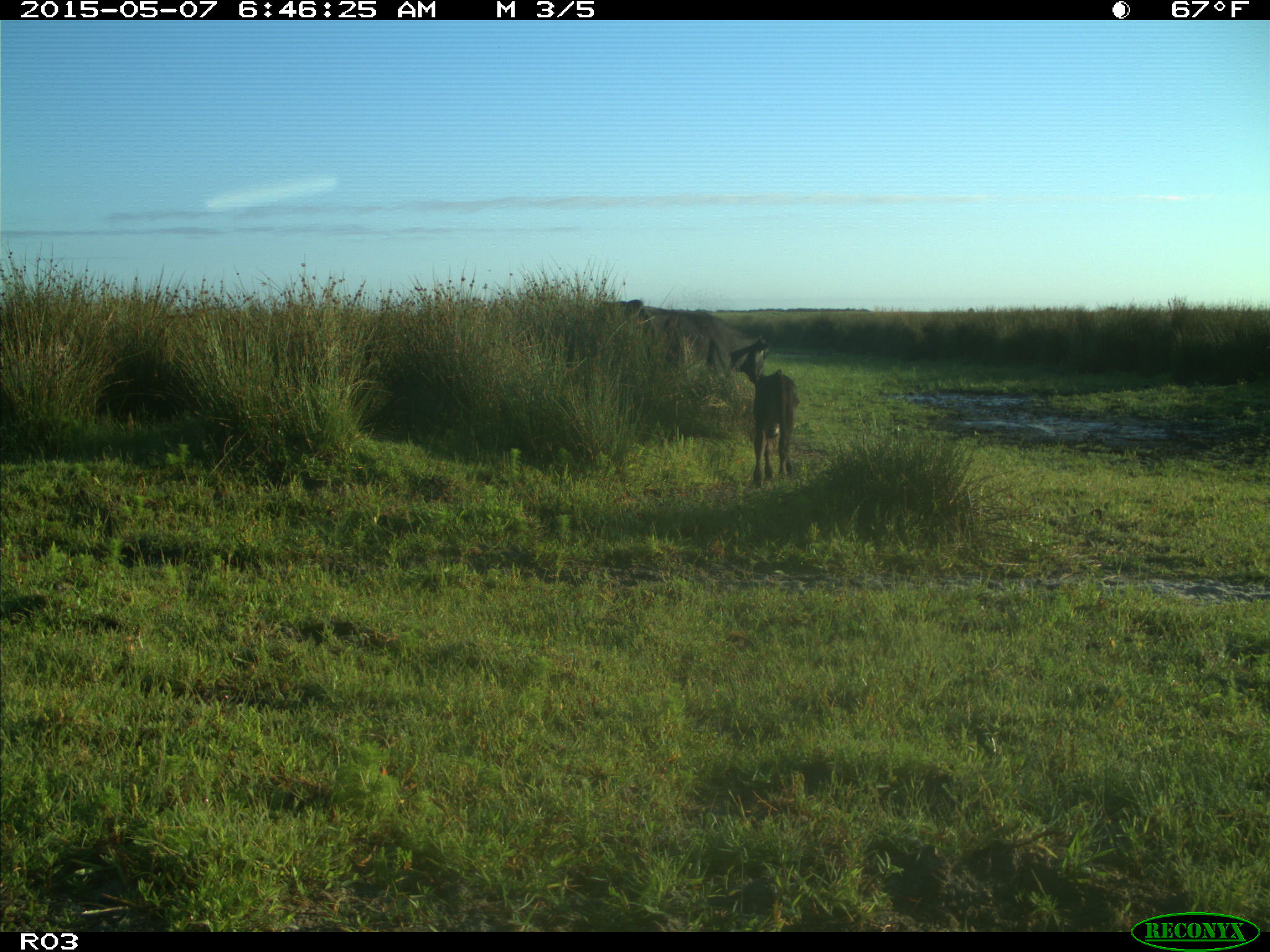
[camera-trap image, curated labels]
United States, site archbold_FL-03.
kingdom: Animalia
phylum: Chordata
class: Mammalia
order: Artiodactyla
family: Bovidae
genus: Bos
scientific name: Bos taurus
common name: domestic cow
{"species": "Bos taurus (domestic cow)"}